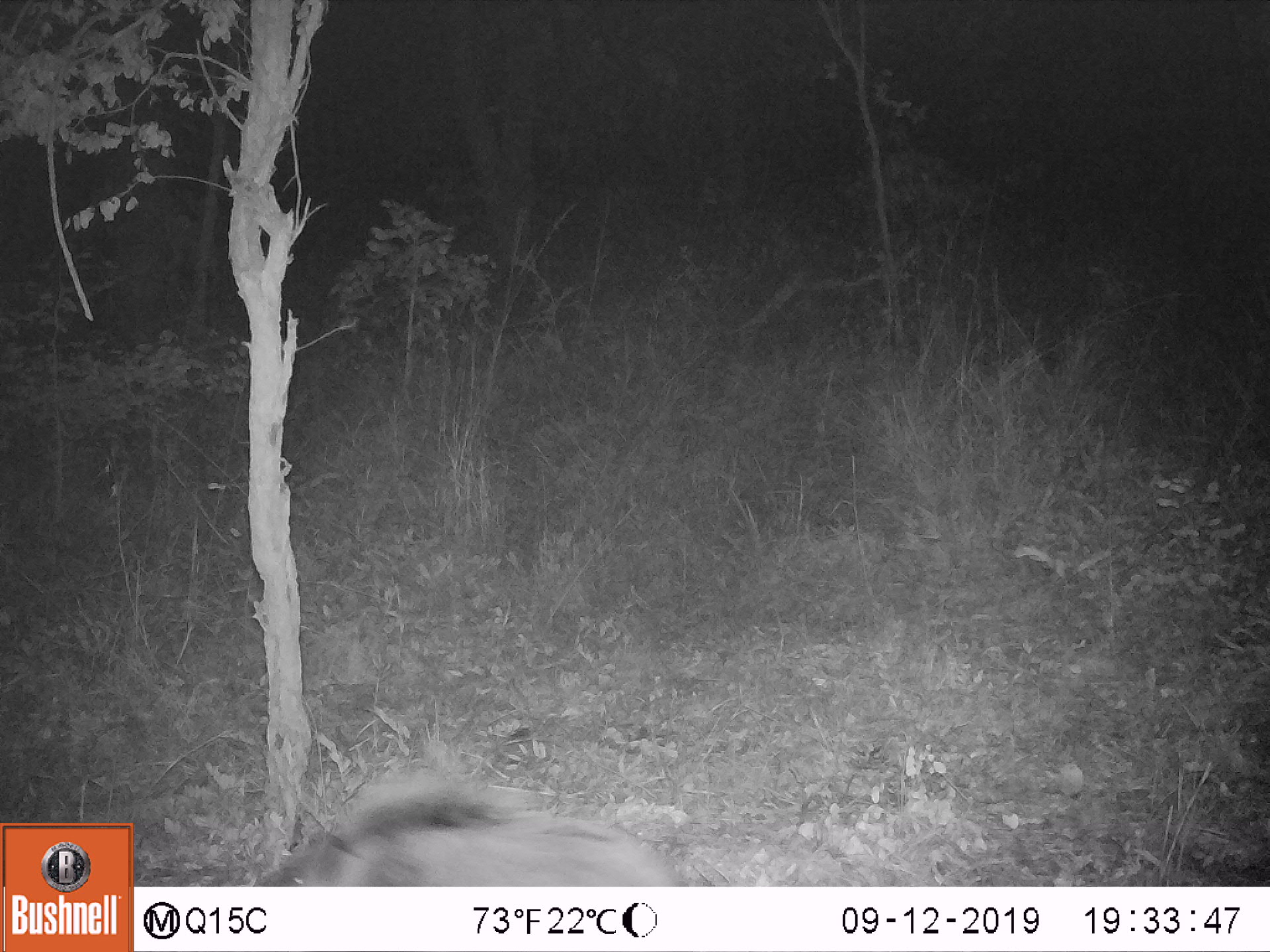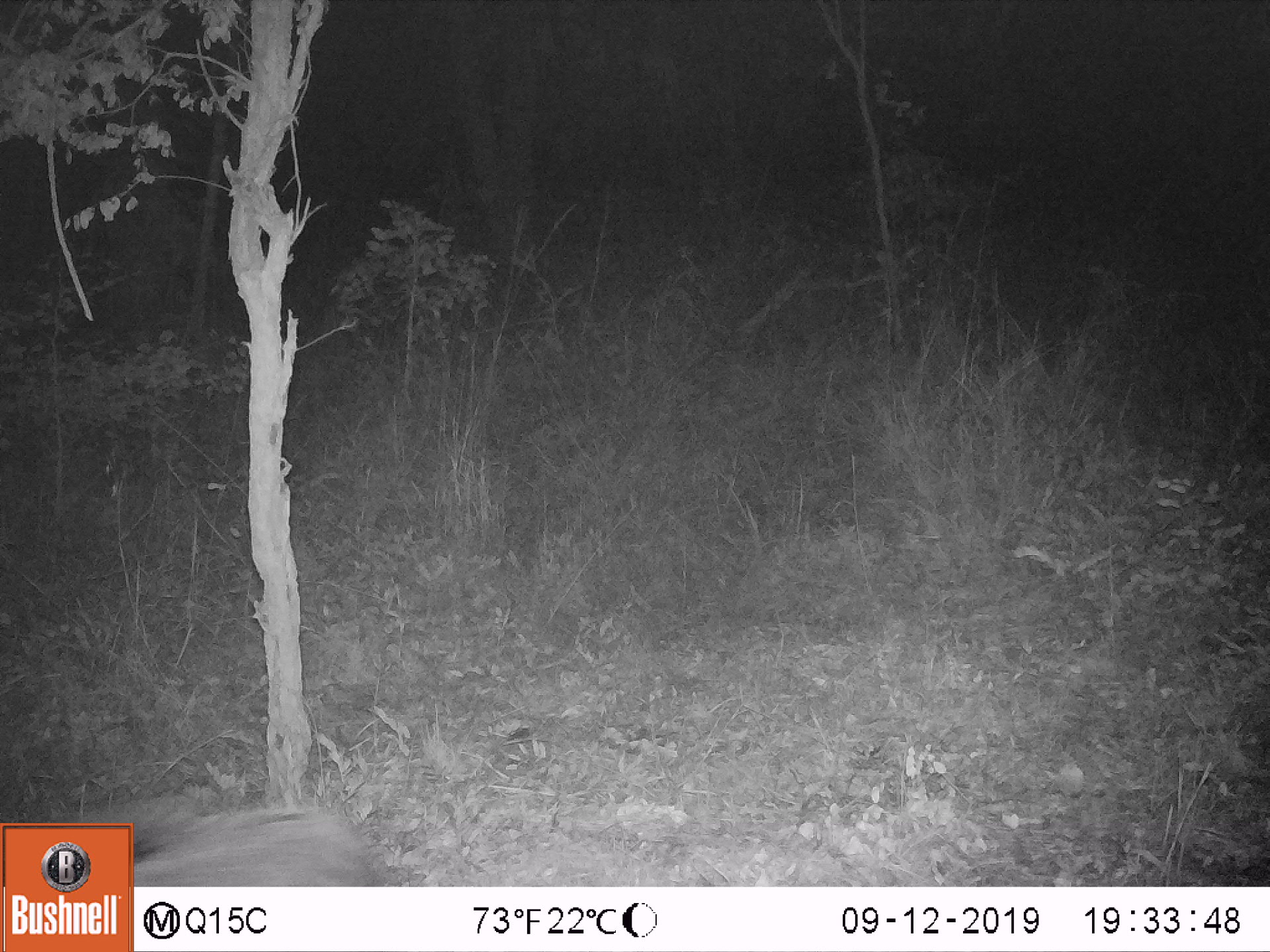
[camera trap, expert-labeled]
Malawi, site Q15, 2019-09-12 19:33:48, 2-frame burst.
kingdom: Animalia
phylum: Chordata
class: Mammalia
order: Artiodactyla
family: Suidae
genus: Potamochoerus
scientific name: Potamochoerus larvatus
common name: bushpig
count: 1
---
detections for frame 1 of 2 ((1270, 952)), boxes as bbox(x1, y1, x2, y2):
bushpig: bbox(261, 784, 690, 882)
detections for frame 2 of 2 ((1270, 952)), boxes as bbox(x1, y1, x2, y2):
bushpig: bbox(136, 797, 381, 883)